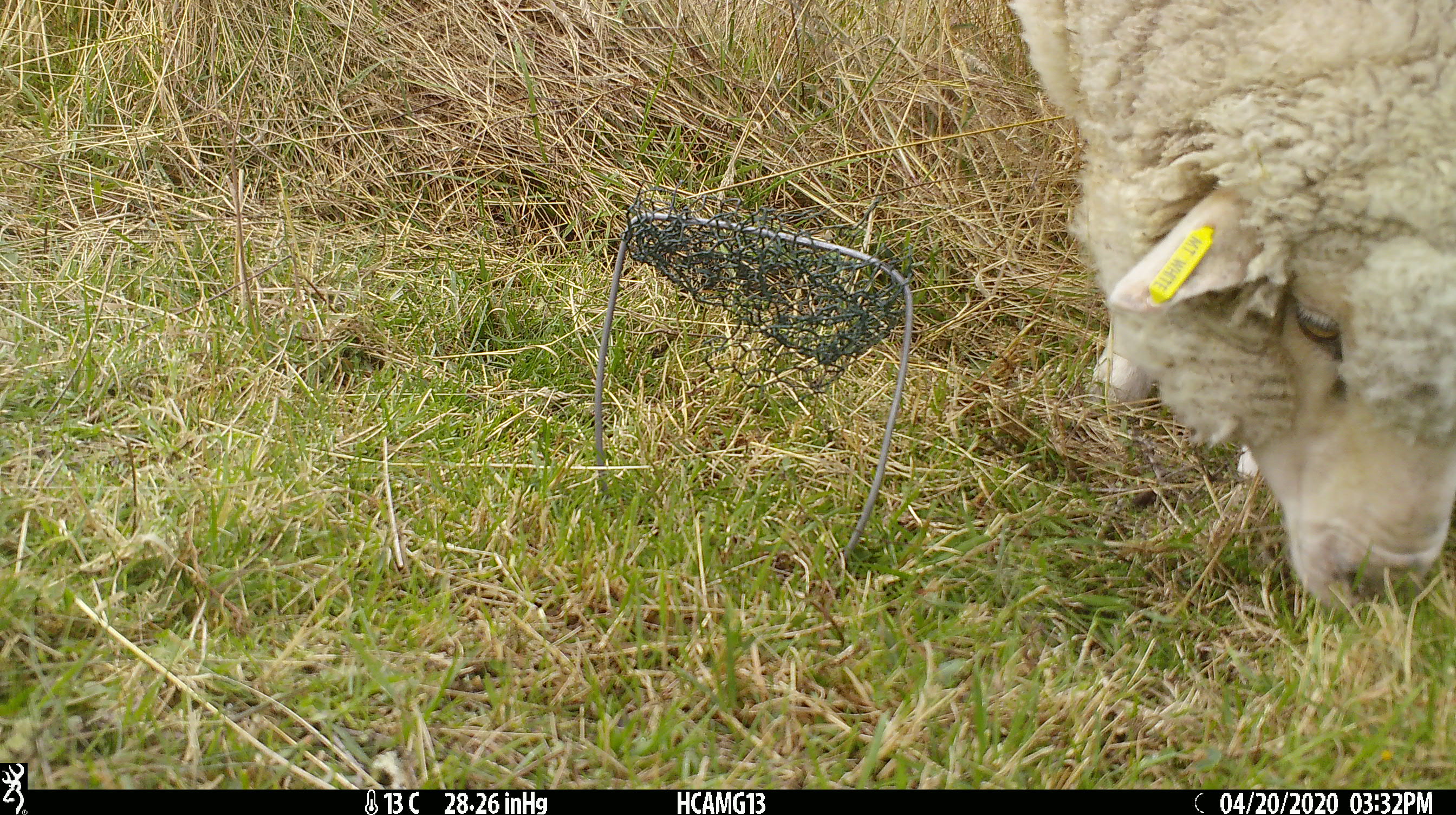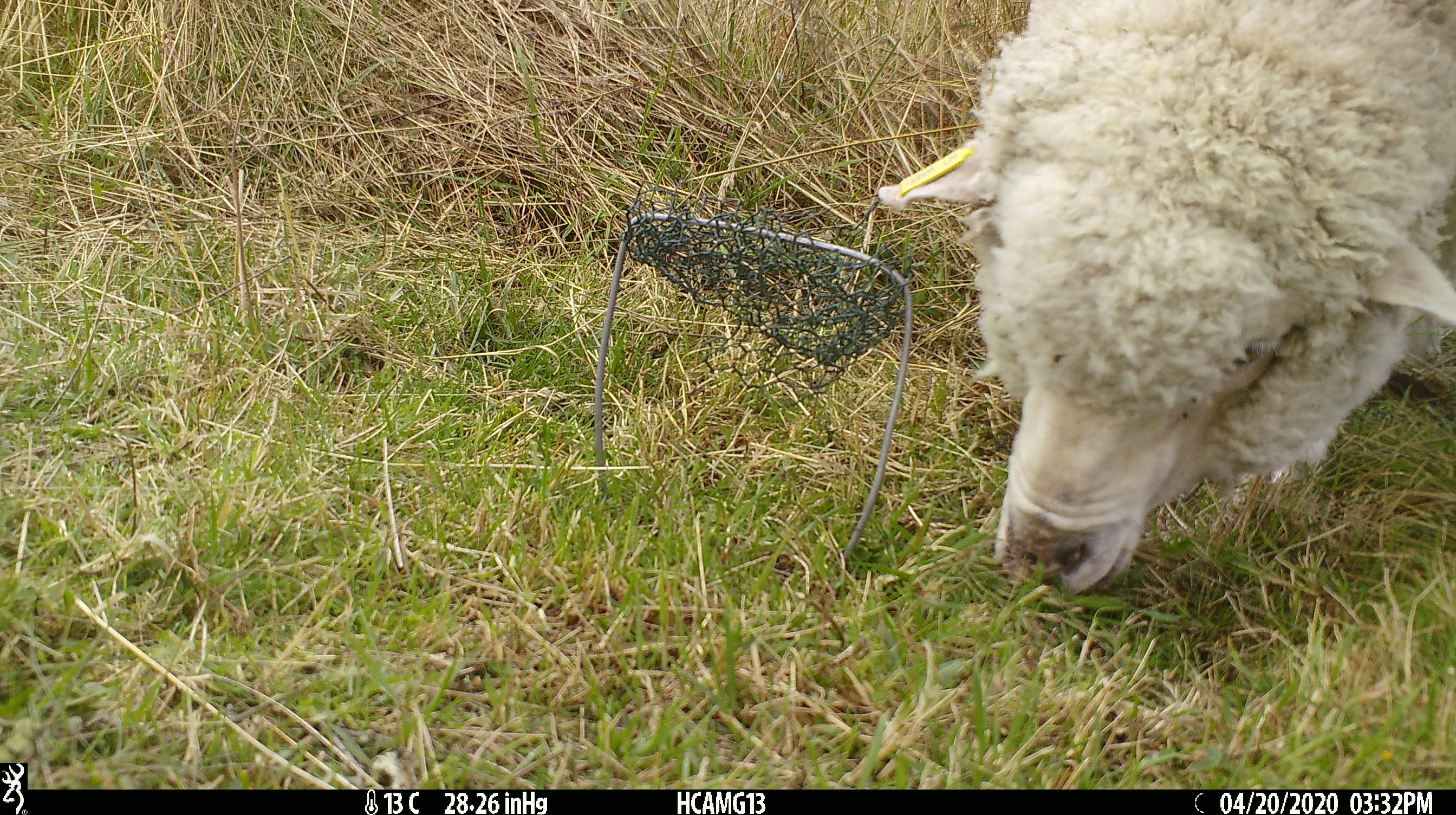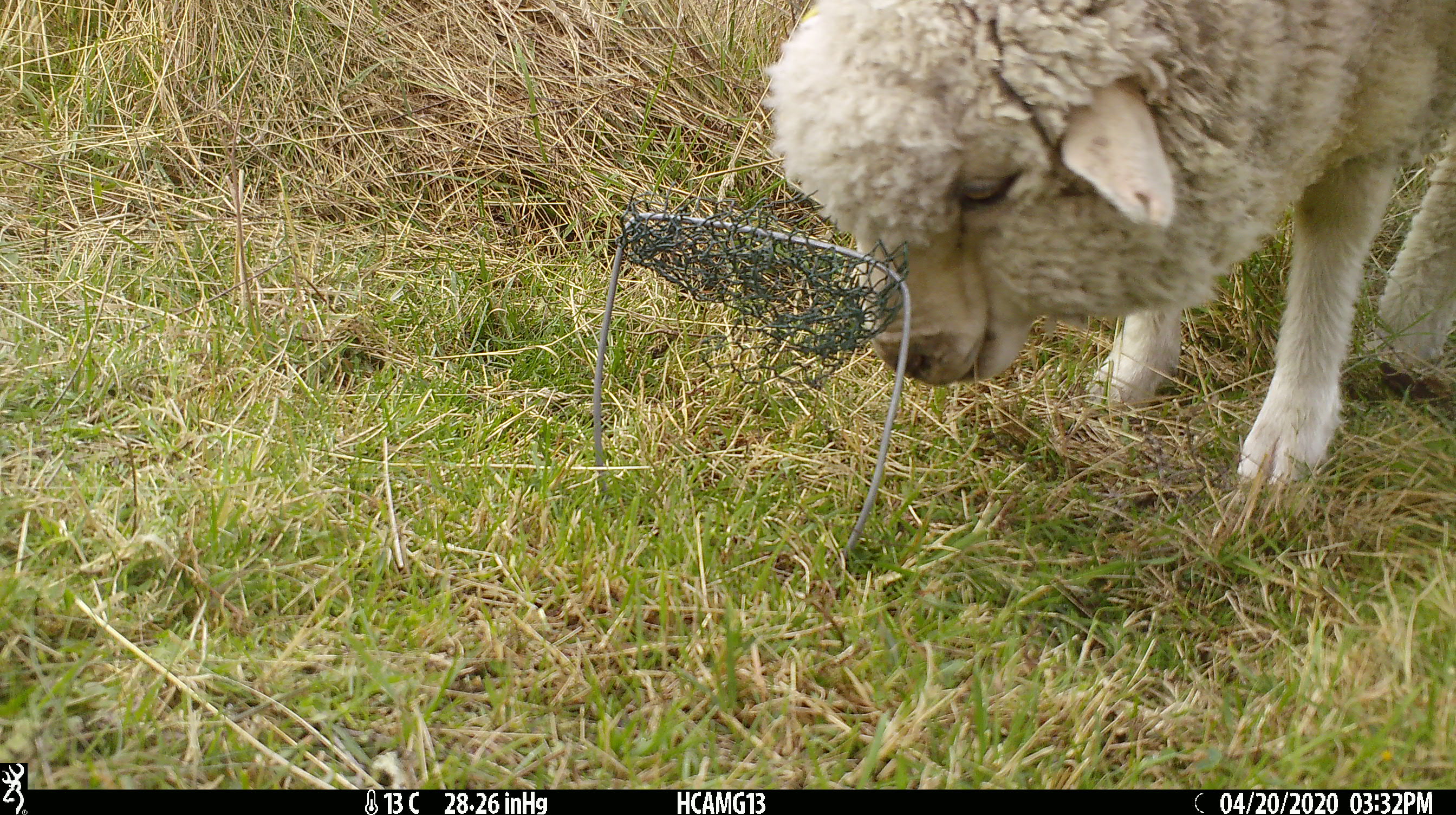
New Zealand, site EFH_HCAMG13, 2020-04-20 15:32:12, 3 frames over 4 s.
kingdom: Animalia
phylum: Chordata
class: Mammalia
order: Artiodactyla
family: Bovidae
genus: Ovis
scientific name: Ovis aries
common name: domestic sheep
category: sheep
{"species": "sheep (domestic sheep) (Ovis aries)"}